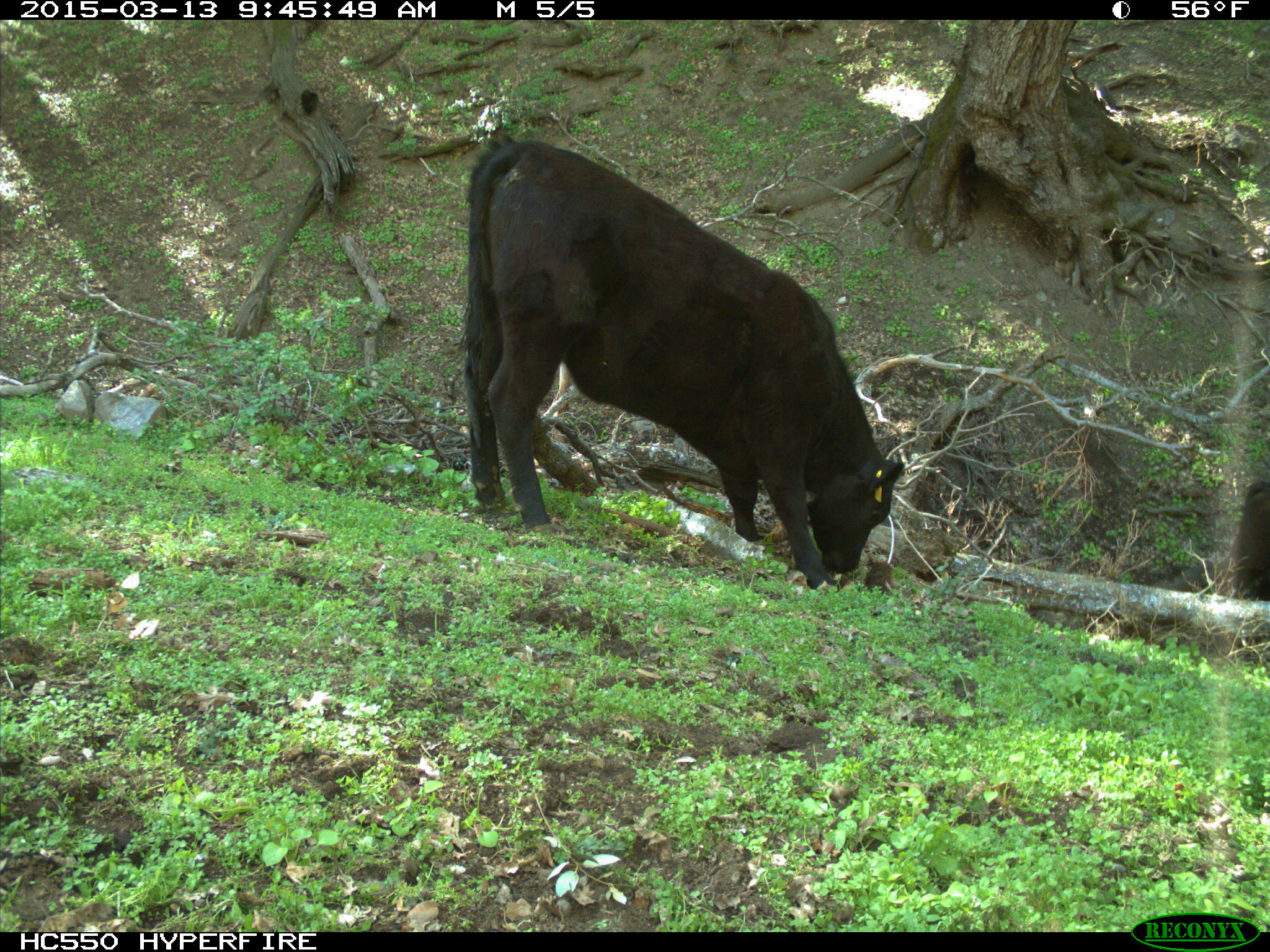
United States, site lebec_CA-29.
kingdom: Animalia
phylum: Chordata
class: Mammalia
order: Artiodactyla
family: Bovidae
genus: Bos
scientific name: Bos taurus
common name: domestic cow